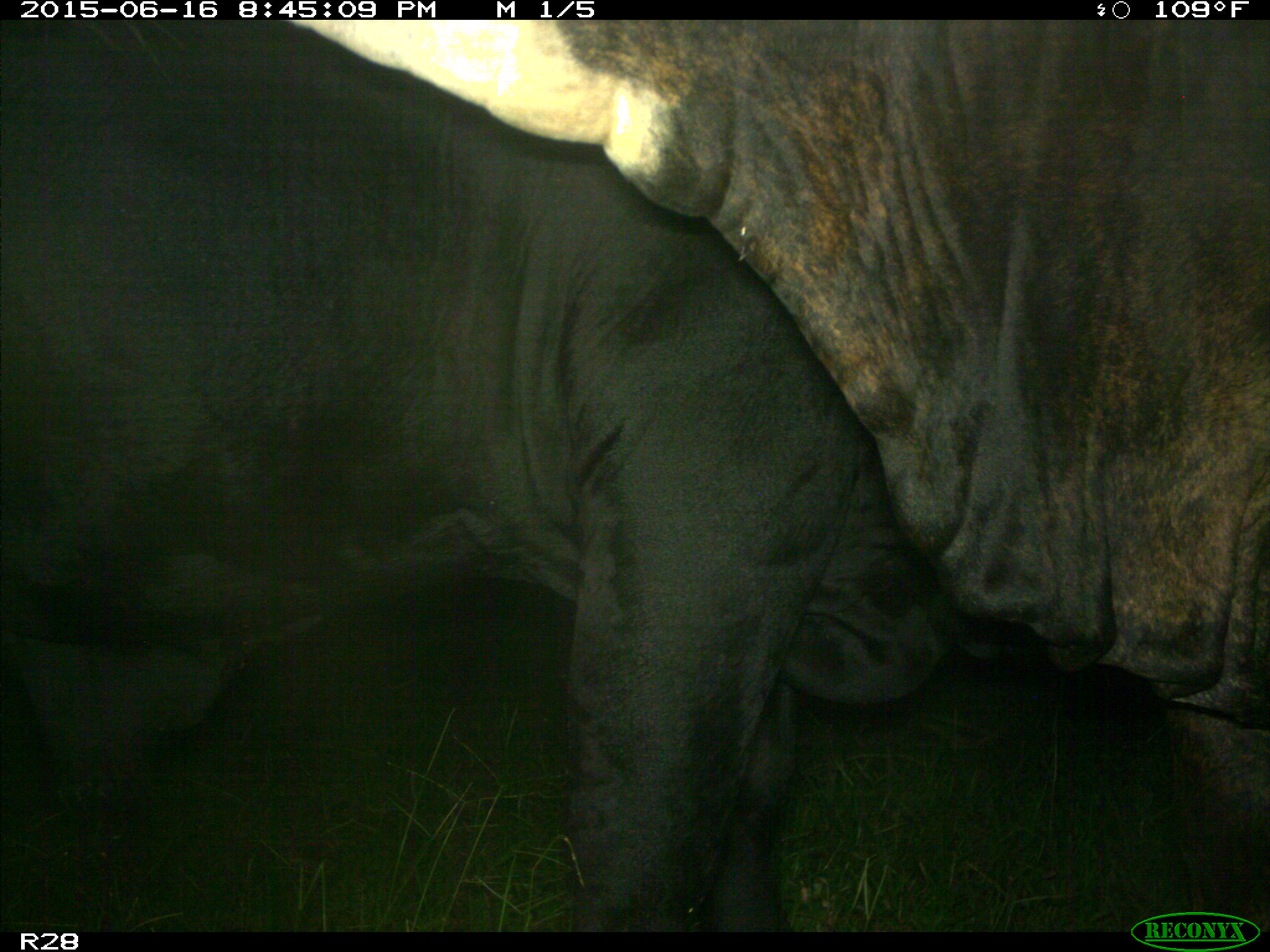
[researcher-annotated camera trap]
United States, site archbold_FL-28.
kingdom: Animalia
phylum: Chordata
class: Mammalia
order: Artiodactyla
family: Bovidae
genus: Bos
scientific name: Bos taurus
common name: domestic cow